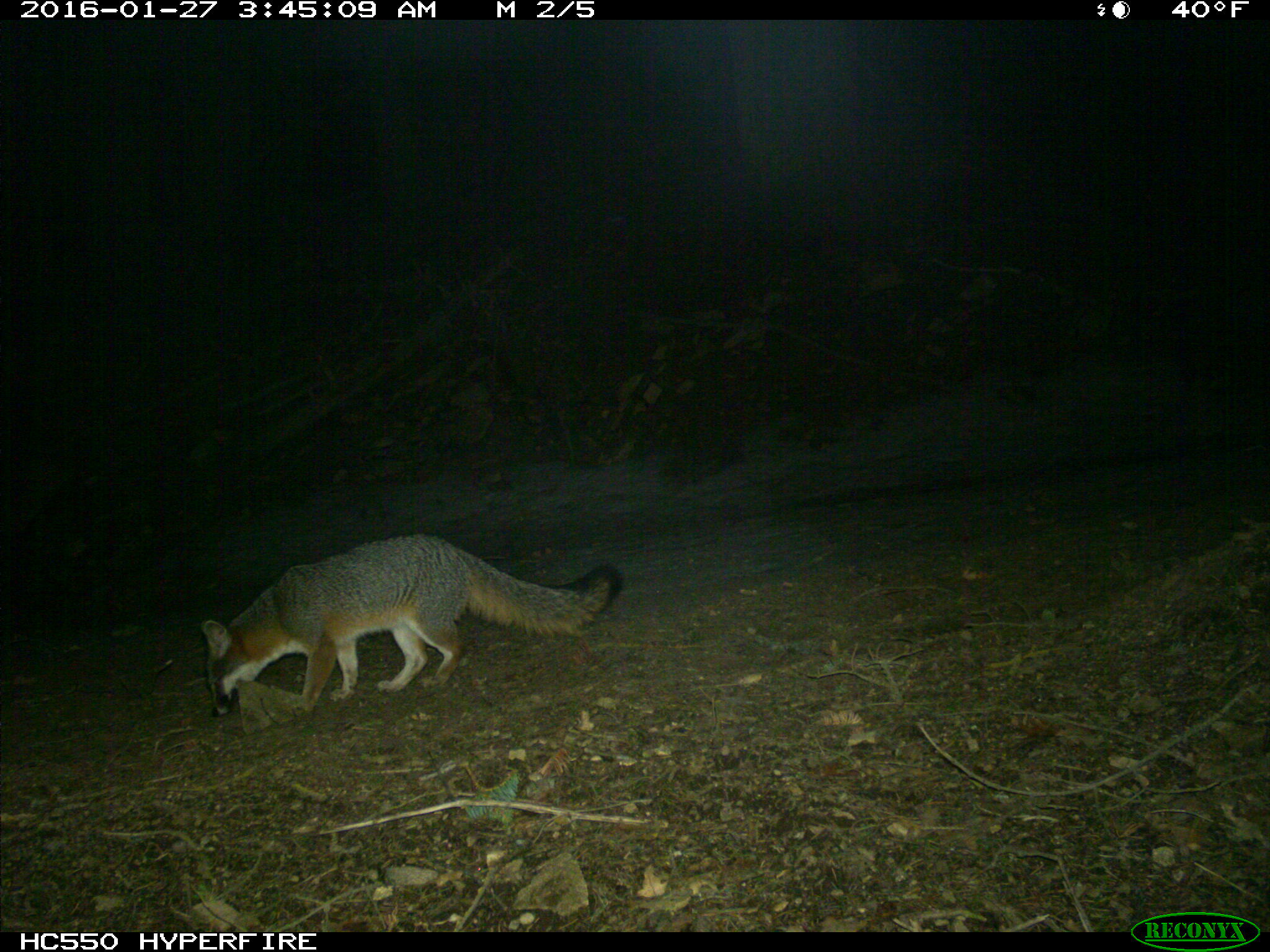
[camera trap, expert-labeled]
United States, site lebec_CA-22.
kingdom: Animalia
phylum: Chordata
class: Mammalia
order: Carnivora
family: Canidae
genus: Urocyon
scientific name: Urocyon cinereoargenteus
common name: gray fox